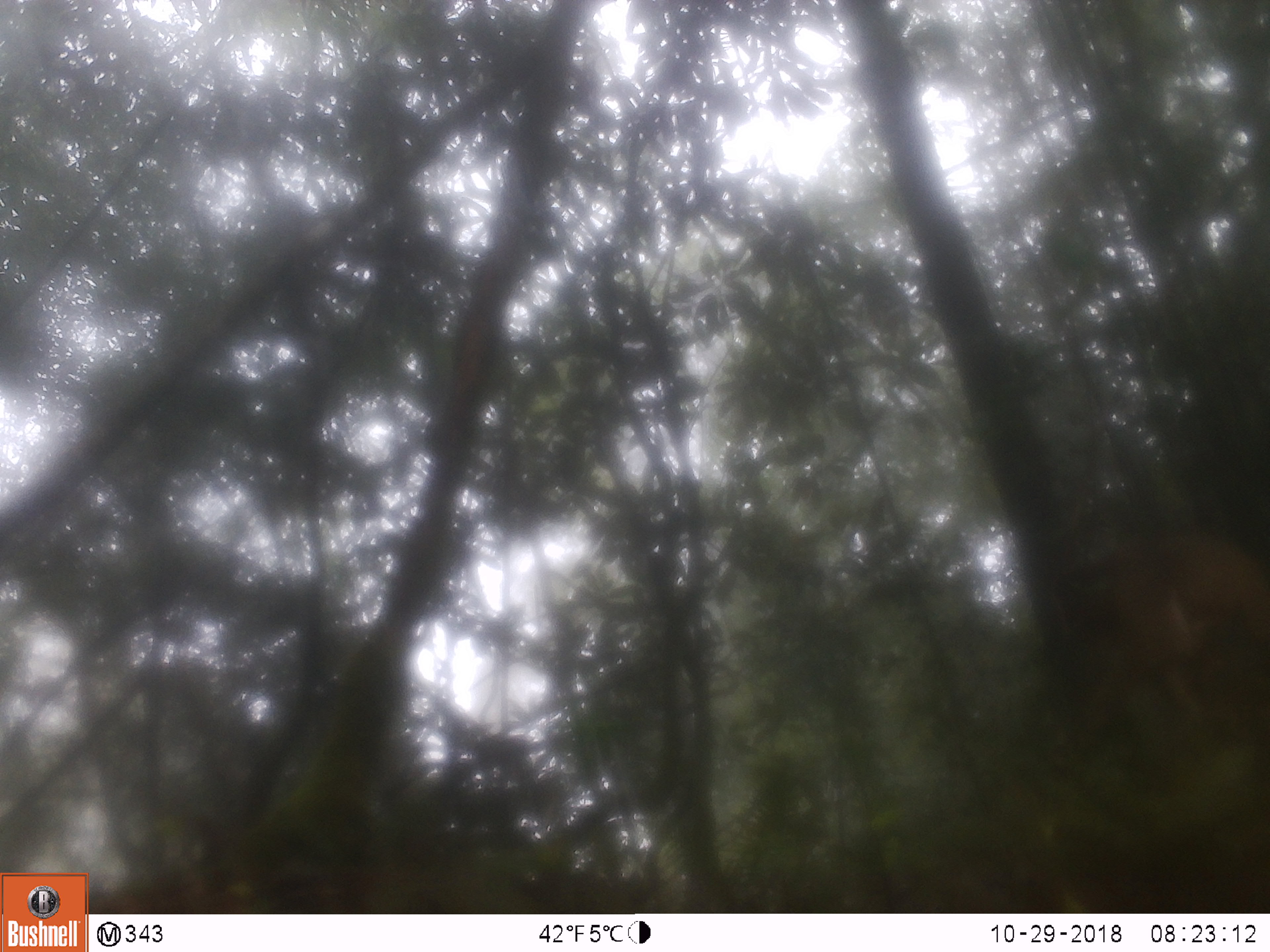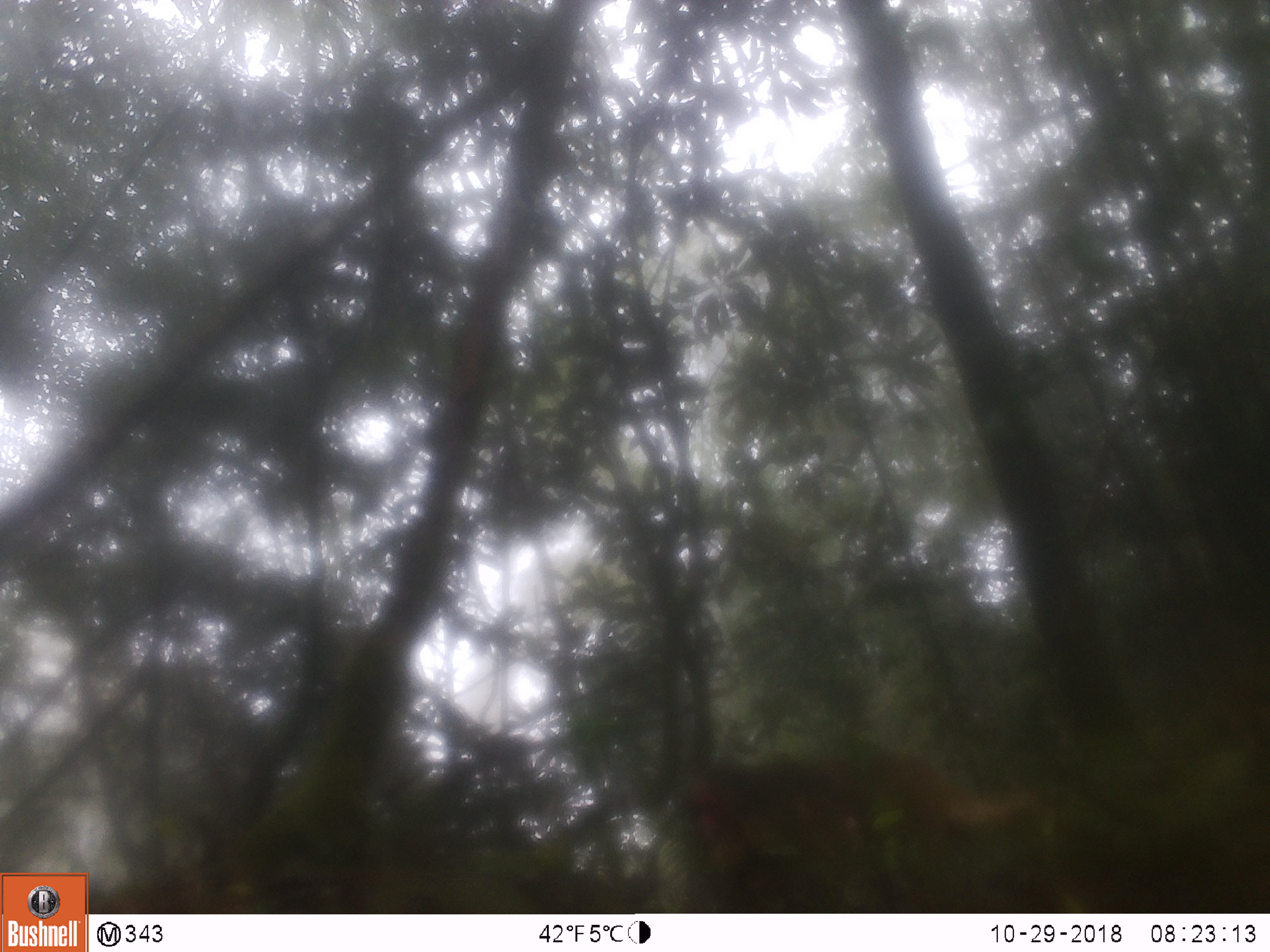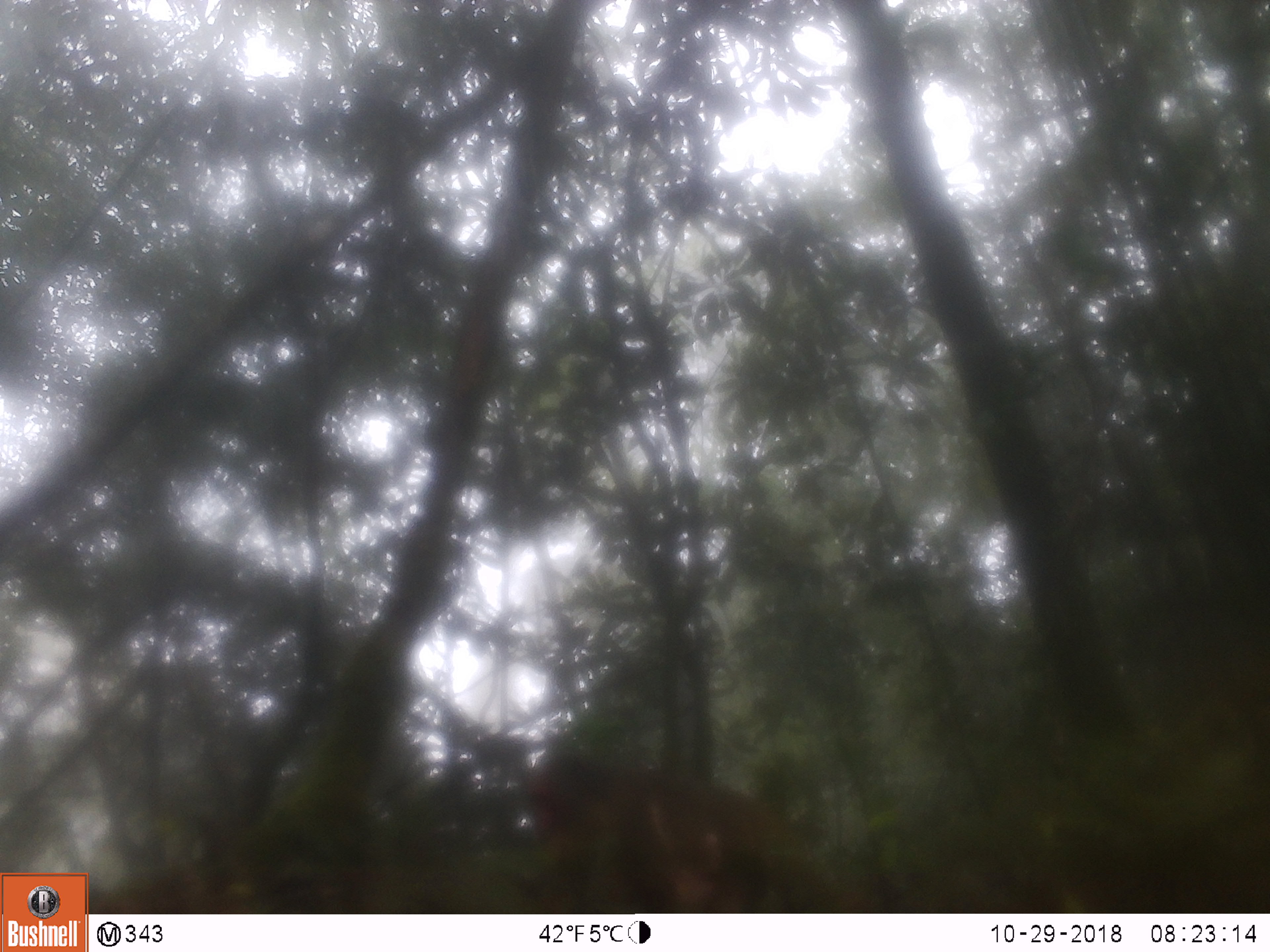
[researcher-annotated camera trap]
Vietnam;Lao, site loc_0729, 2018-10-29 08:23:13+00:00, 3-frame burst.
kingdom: Animalia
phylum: Chordata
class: Mammalia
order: Primates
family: Cercopithecidae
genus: Macaca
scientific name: Macaca arctoides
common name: stump-tailed macaque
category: stump tailed macaque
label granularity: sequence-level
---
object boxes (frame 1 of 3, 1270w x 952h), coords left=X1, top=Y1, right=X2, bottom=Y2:
stump tailed macaque: left=1049, top=532, right=1270, bottom=766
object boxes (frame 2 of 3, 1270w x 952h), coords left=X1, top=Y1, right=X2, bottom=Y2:
stump tailed macaque: left=684, top=751, right=1034, bottom=870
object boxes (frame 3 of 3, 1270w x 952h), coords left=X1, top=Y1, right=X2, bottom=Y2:
stump tailed macaque: left=523, top=753, right=775, bottom=912